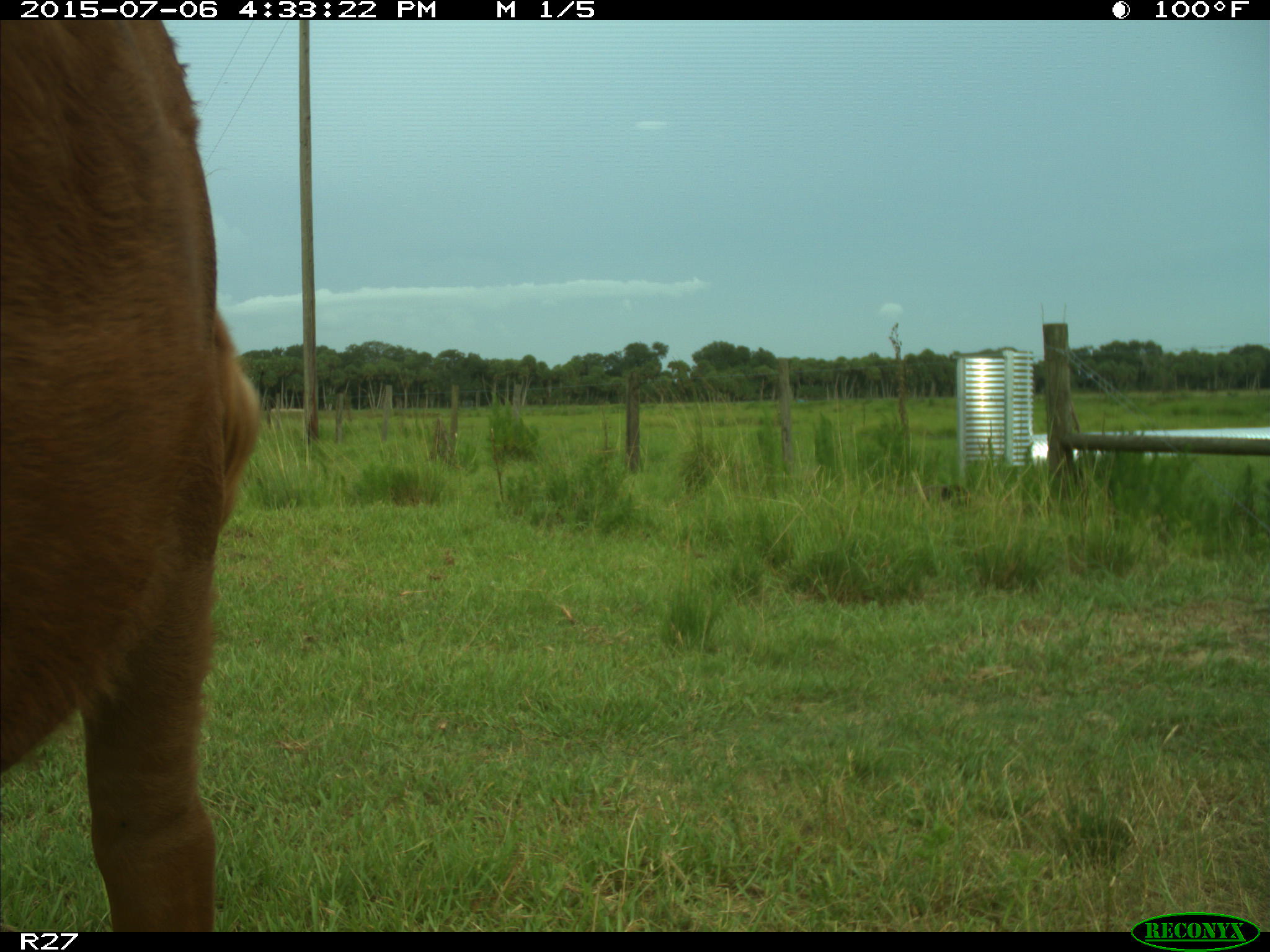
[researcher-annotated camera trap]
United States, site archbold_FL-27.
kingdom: Animalia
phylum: Chordata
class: Mammalia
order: Artiodactyla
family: Bovidae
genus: Bos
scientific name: Bos taurus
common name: domestic cow